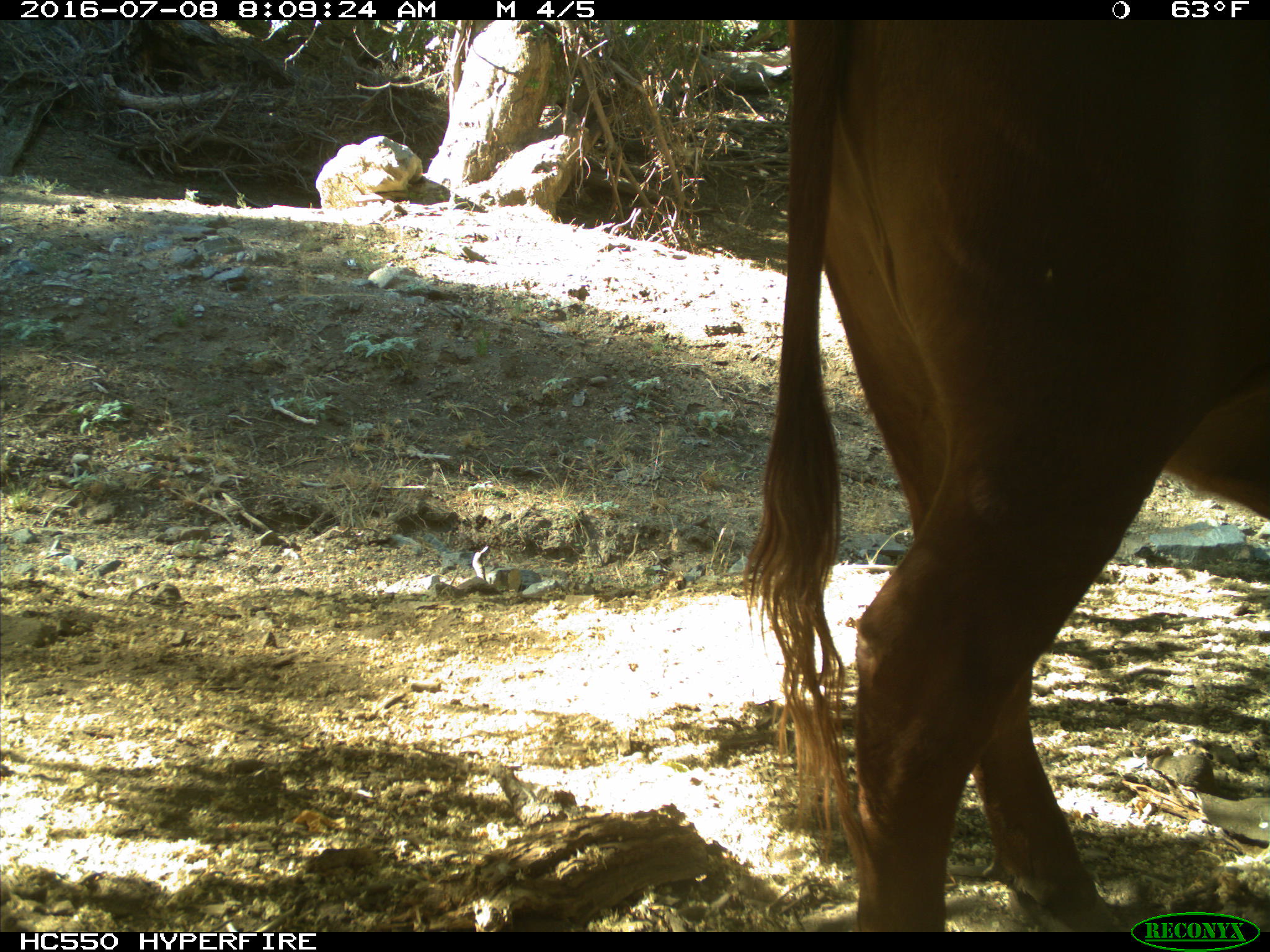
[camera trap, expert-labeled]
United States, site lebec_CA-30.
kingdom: Animalia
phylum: Chordata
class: Mammalia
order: Artiodactyla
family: Bovidae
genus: Bos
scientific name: Bos taurus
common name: domestic cow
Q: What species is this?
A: Bos taurus (domestic cow).